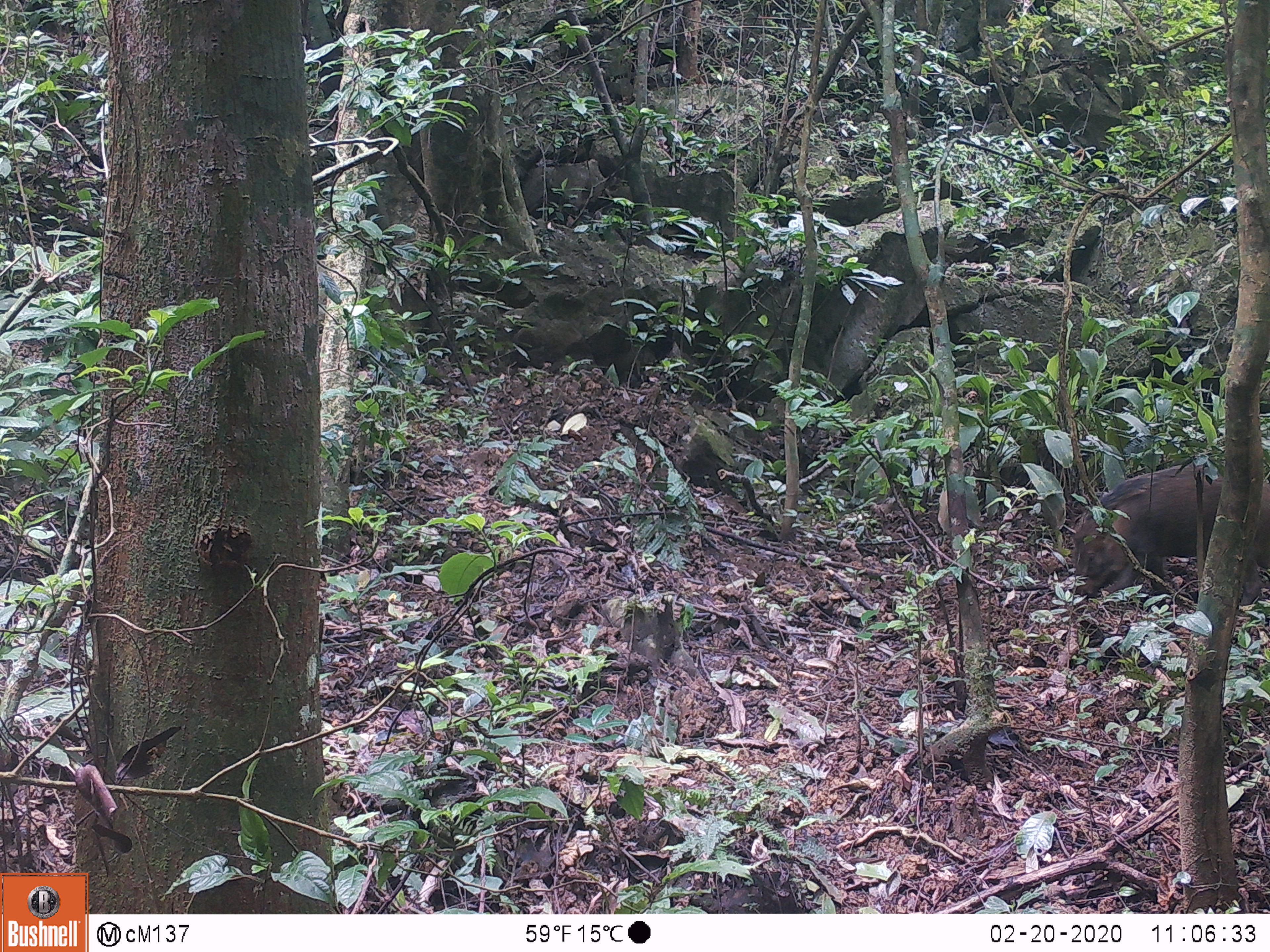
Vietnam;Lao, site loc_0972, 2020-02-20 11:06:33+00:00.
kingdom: Animalia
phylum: Chordata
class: Mammalia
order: Artiodactyla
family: Suidae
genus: Sus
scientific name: Sus scrofa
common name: eurasian wild pig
Eurasian wild pig (Sus scrofa). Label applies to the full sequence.